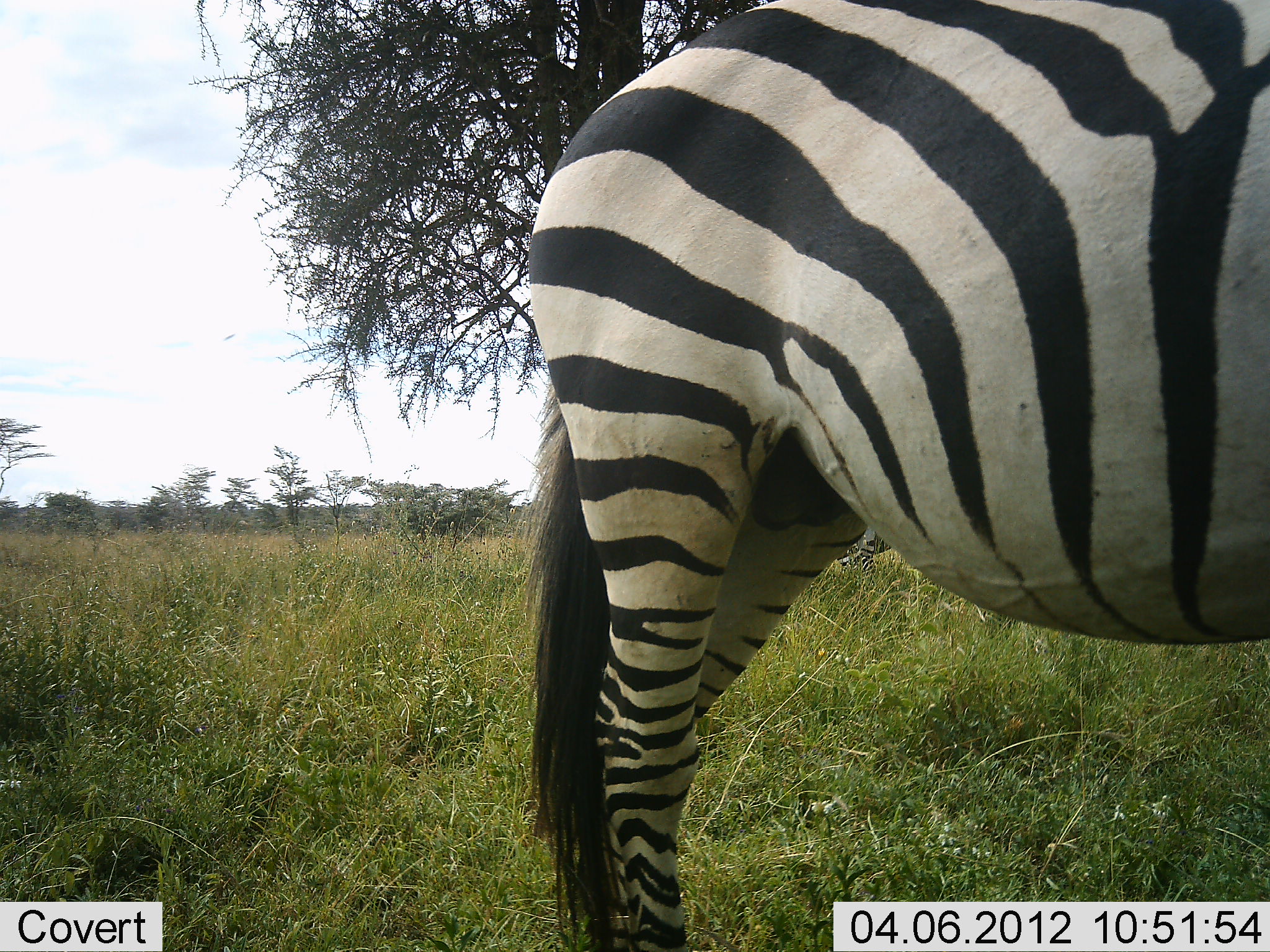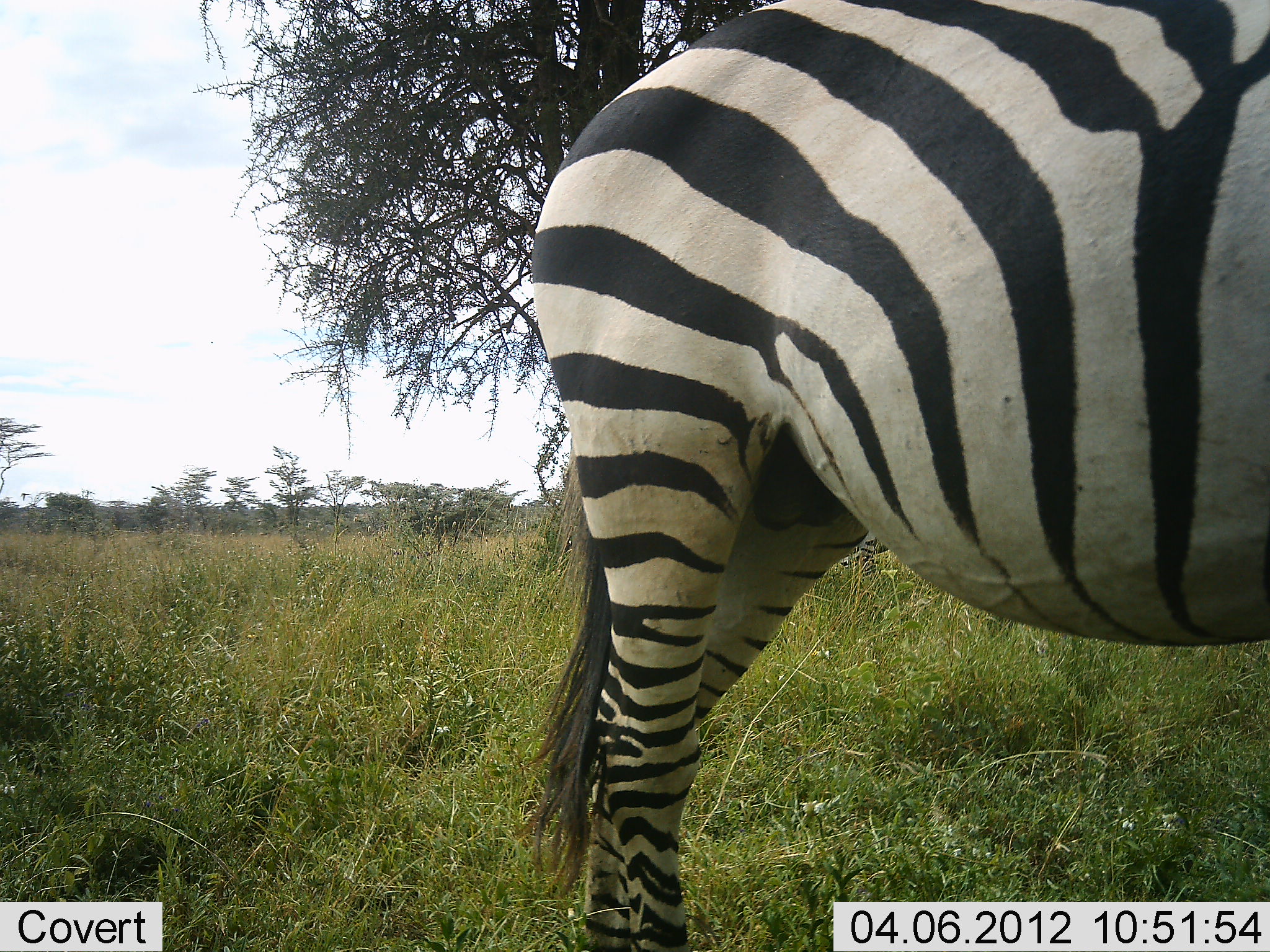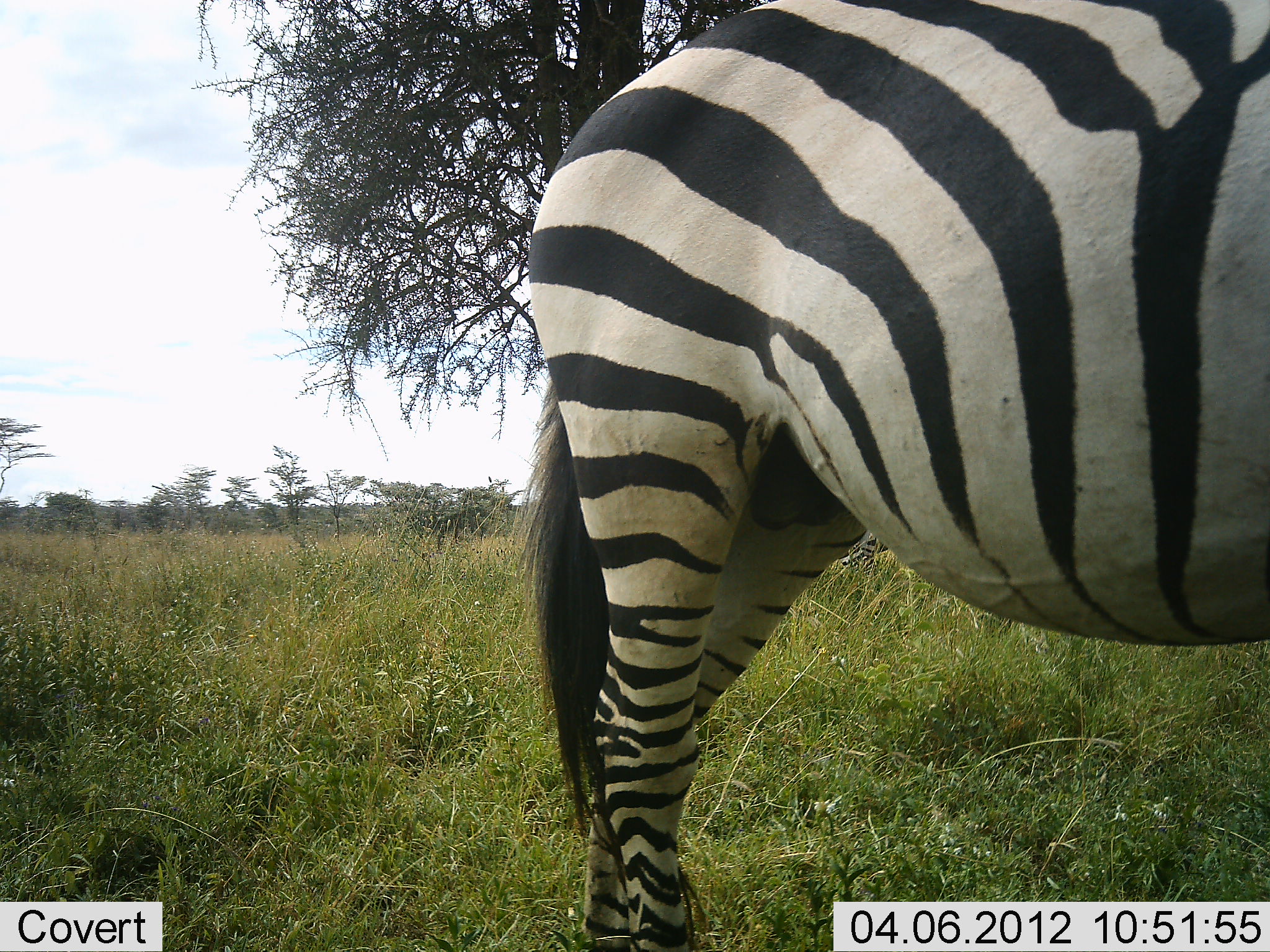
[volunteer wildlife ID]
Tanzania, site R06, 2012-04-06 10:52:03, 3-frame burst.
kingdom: Animalia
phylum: Chordata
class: Mammalia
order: Perissodactyla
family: Equidae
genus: Equus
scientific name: Equus quagga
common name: plains zebra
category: zebra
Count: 1.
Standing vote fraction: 100%.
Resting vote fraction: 0%.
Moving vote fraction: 0%.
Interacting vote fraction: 0%.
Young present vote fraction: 0%.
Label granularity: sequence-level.